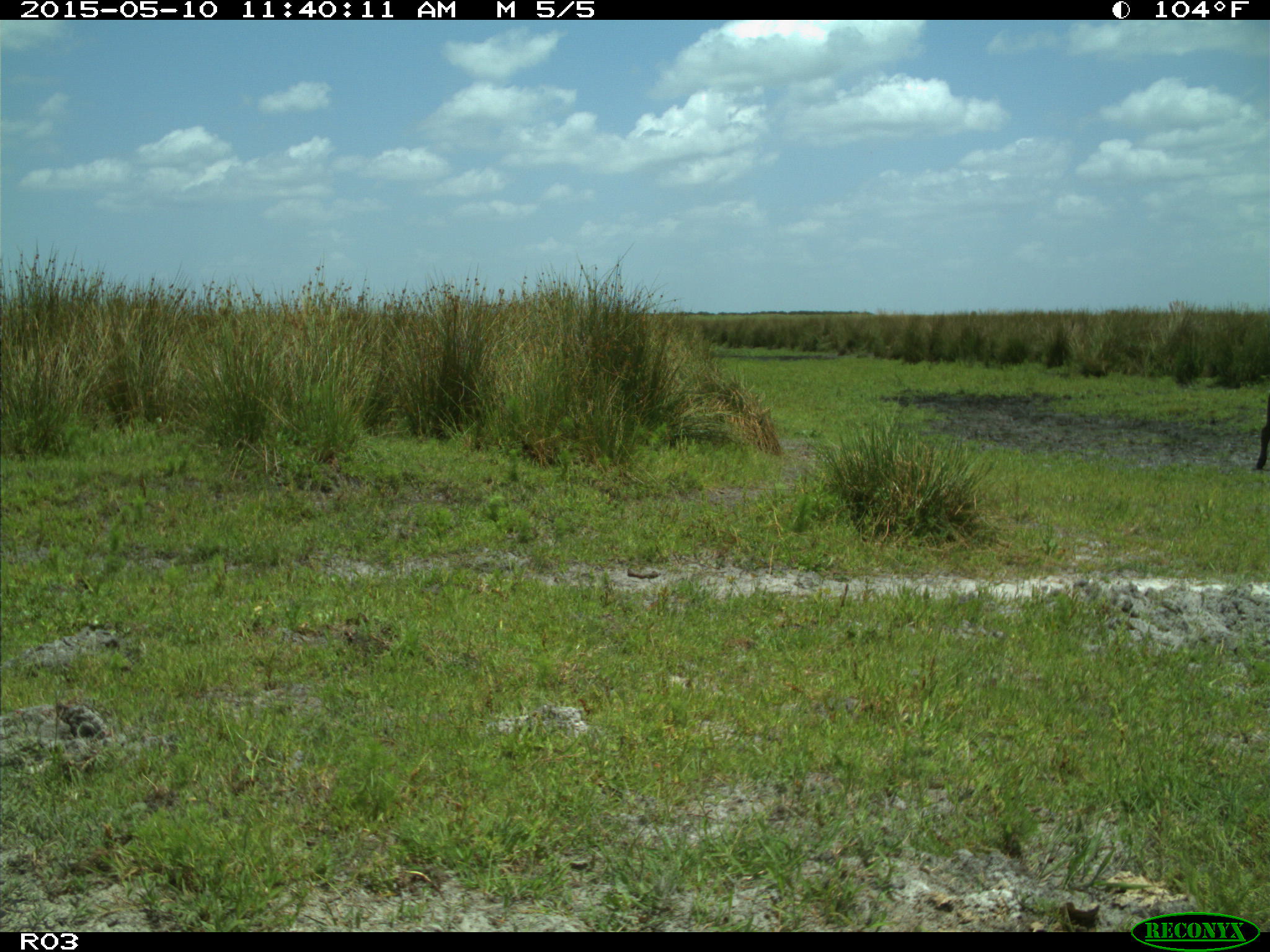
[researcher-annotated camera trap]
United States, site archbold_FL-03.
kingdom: Animalia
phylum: Chordata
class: Mammalia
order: Artiodactyla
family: Bovidae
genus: Bos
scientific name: Bos taurus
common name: domestic cow